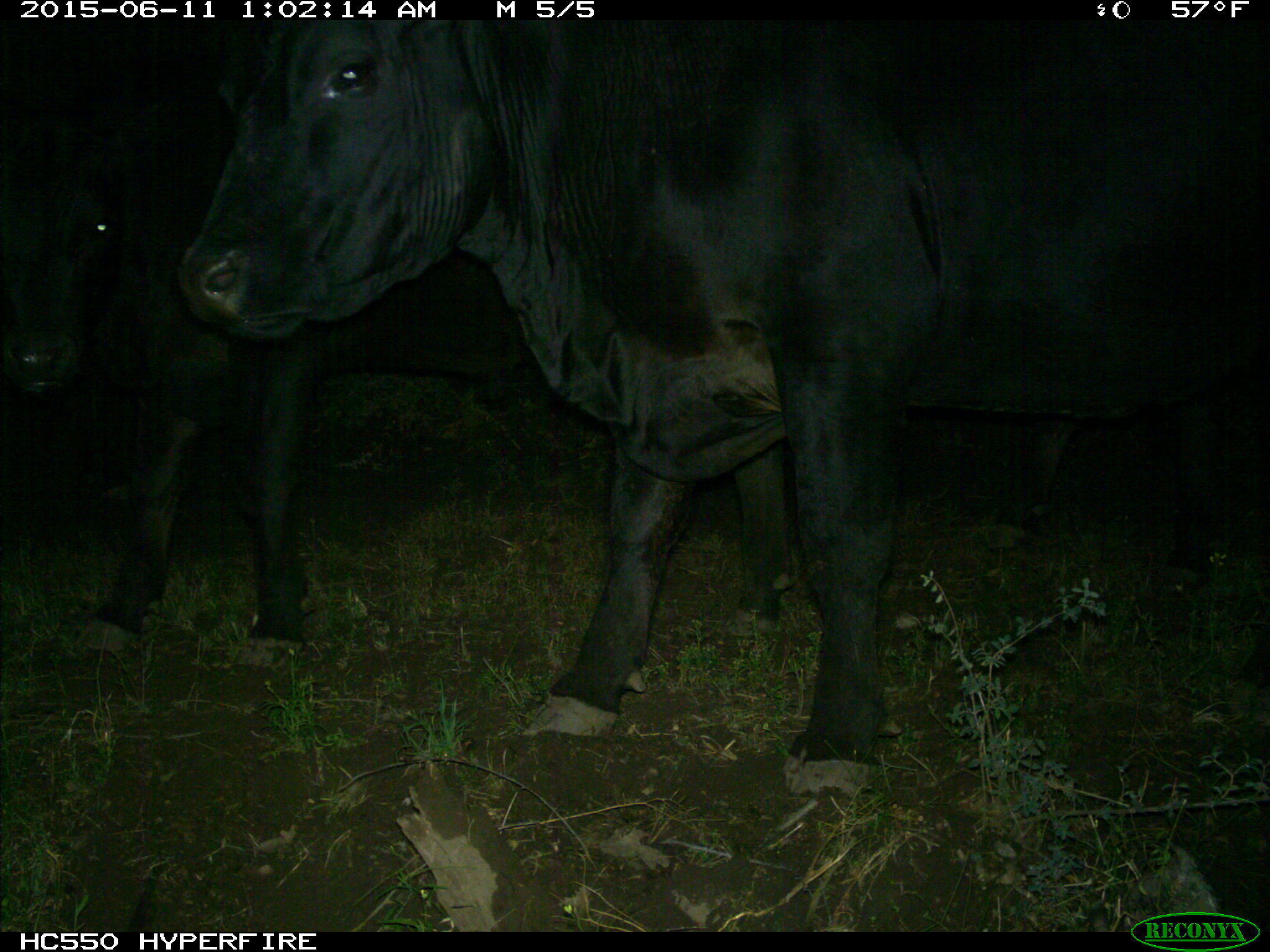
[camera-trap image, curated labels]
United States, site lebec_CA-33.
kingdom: Animalia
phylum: Chordata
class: Mammalia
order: Artiodactyla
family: Bovidae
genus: Bos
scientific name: Bos taurus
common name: domestic cow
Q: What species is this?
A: Bos taurus (domestic cow).